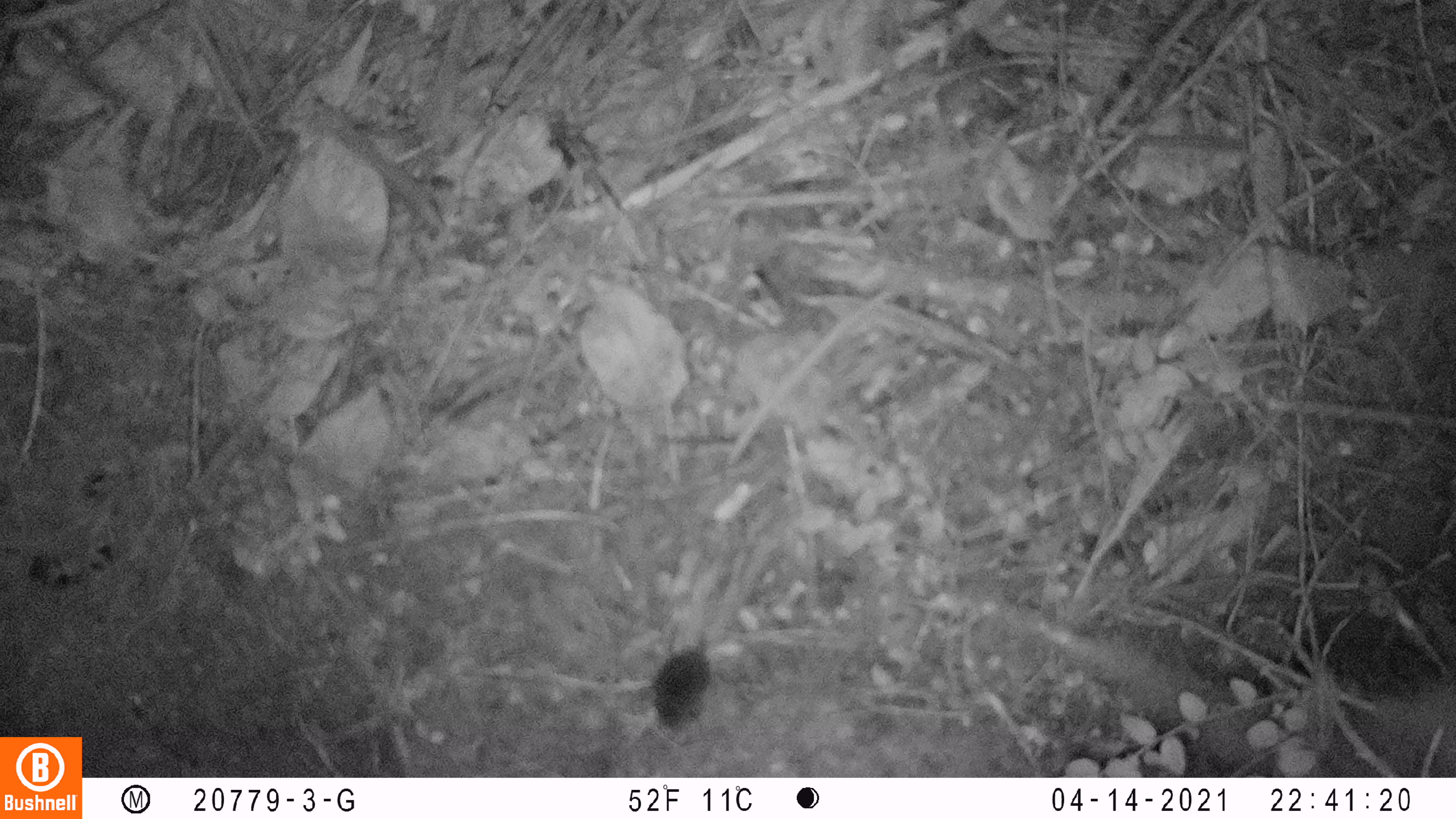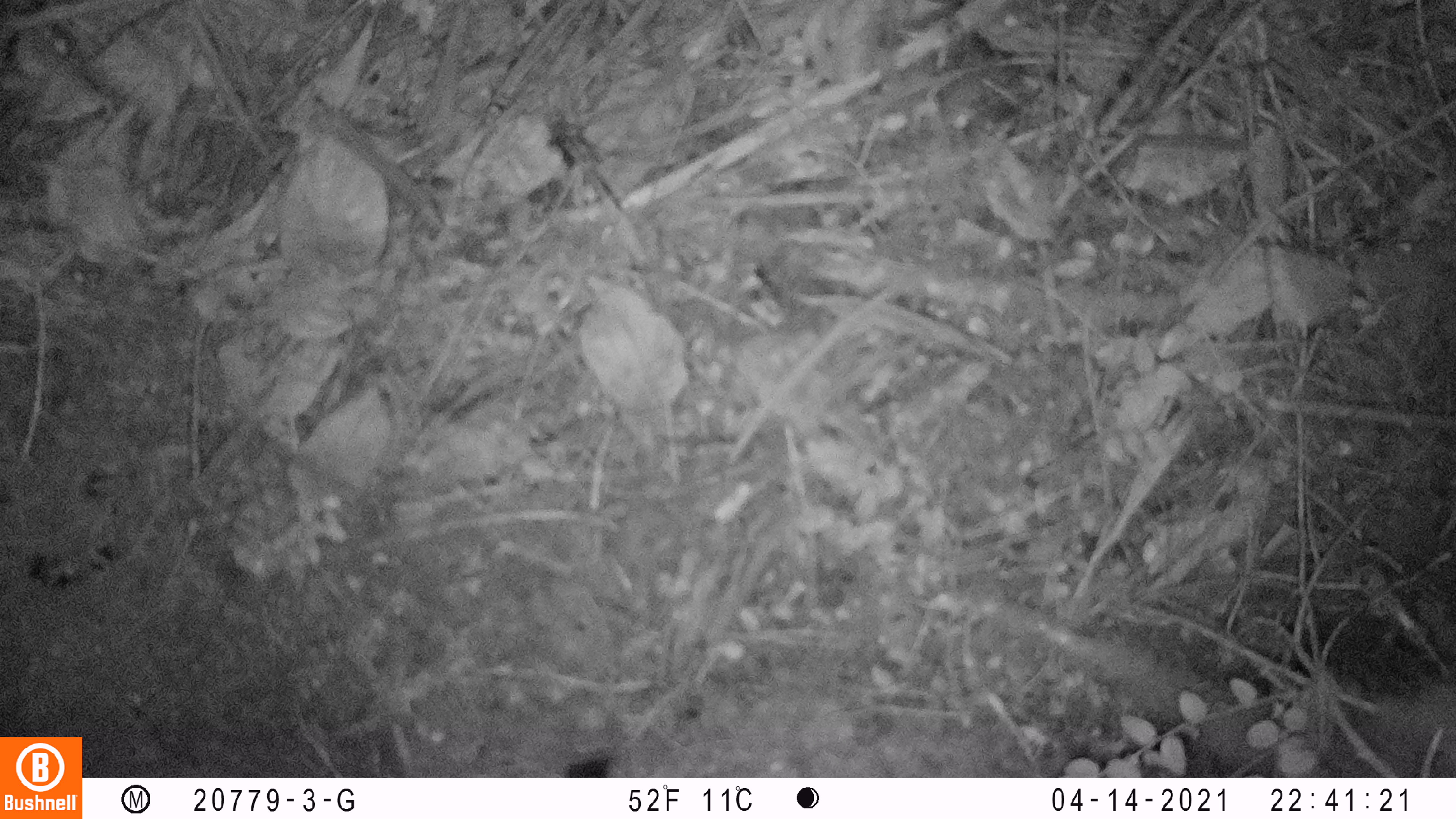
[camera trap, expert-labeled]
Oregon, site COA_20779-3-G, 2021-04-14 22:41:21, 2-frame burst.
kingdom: Animalia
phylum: Chordata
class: Mammalia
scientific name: Mammalia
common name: small mammal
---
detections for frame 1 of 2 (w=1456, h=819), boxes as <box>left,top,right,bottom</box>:
small mammal: <box>625,567,777,761</box>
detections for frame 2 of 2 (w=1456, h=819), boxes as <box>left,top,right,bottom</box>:
small mammal: <box>554,688,691,777</box>